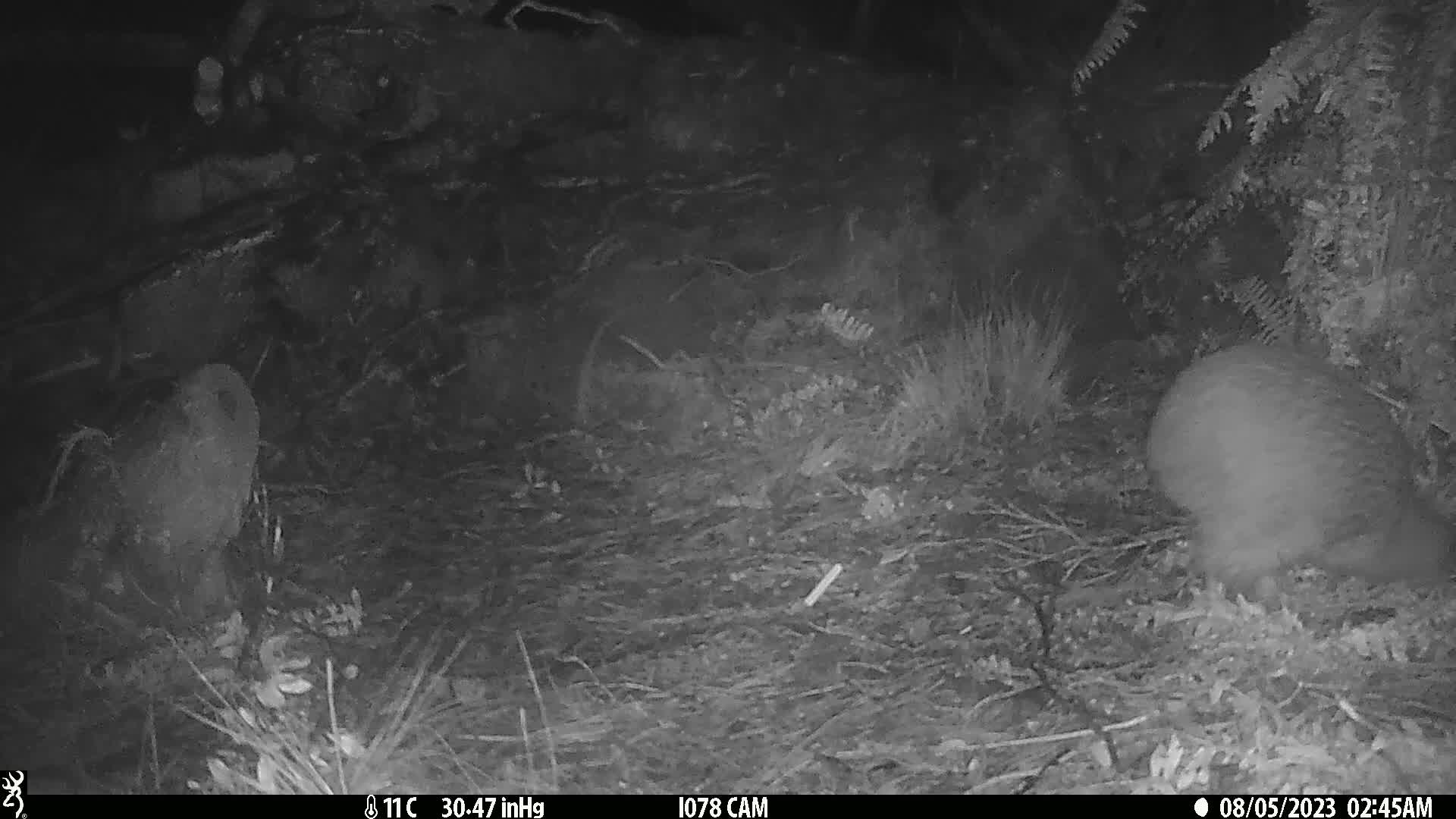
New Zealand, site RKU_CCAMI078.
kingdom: Animalia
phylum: Chordata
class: Aves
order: Apterygiformes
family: Apterygidae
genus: Apteryx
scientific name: Apteryx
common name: kiwi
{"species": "kiwi (Apteryx)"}